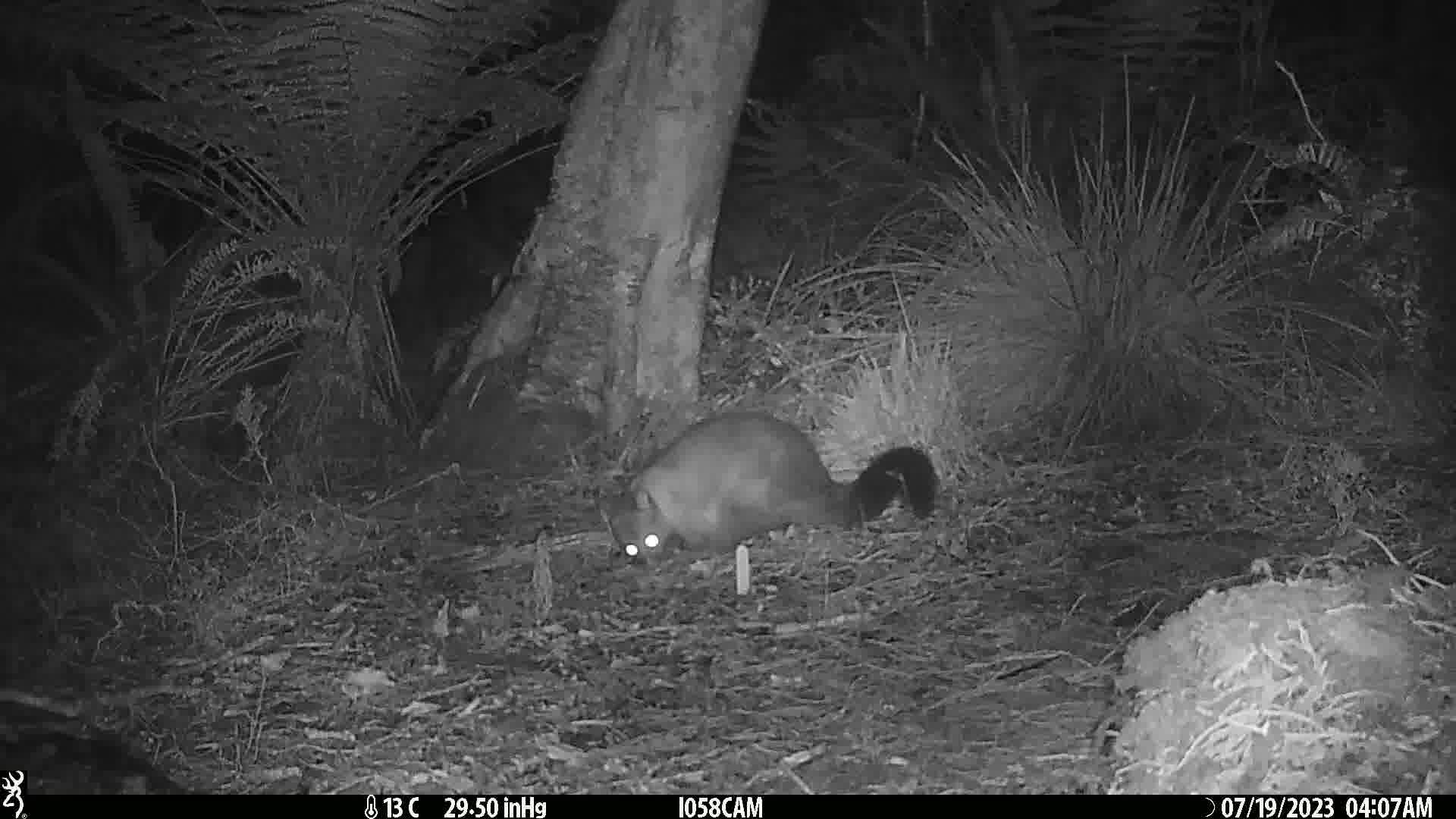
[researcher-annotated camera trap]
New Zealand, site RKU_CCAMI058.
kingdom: Animalia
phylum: Chordata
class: Mammalia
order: Diprotodontia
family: Phalangeridae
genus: Trichosurus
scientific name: Trichosurus vulpecula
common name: common brushtail possum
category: possum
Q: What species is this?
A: Possum (common brushtail possum) (Trichosurus vulpecula).